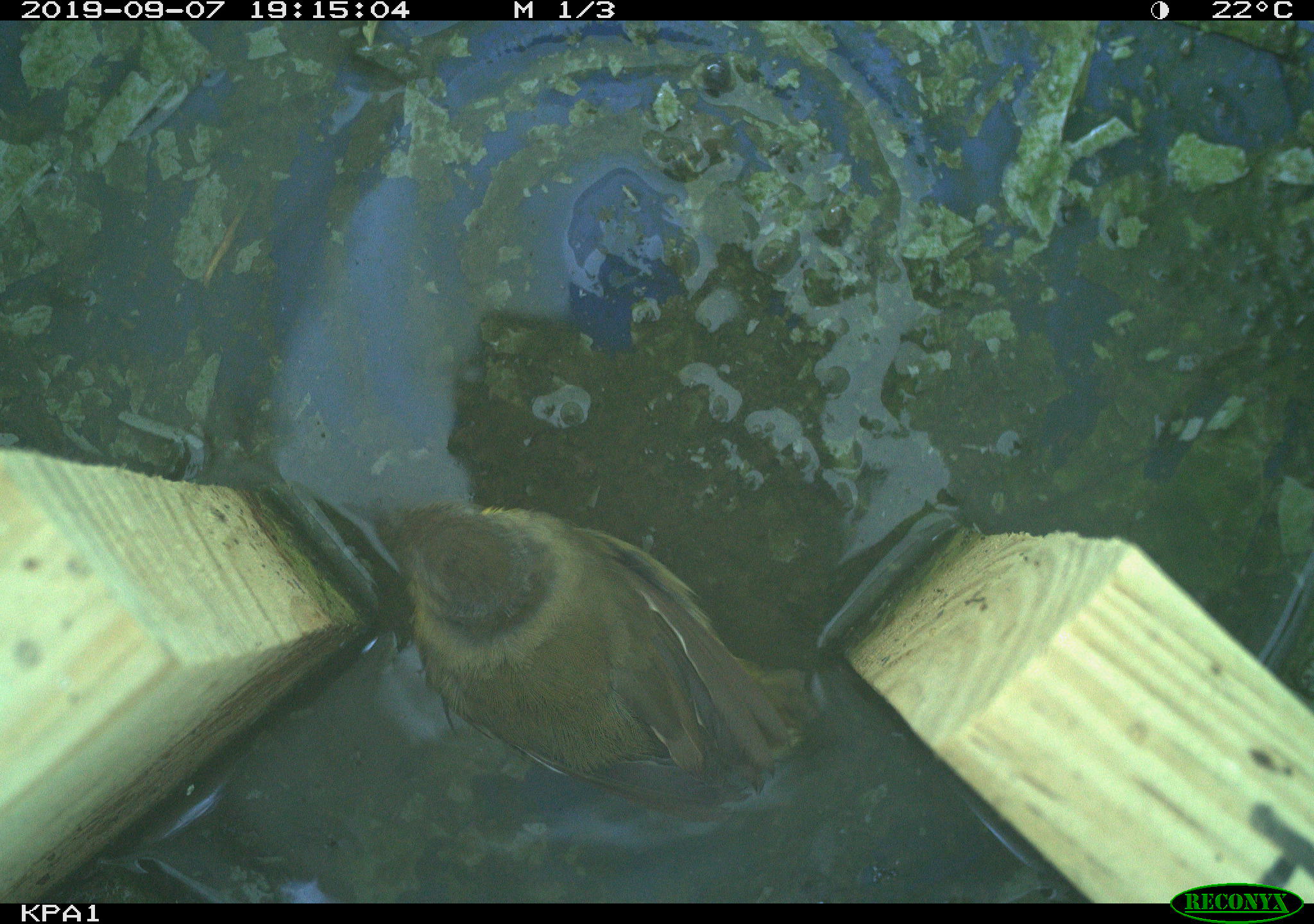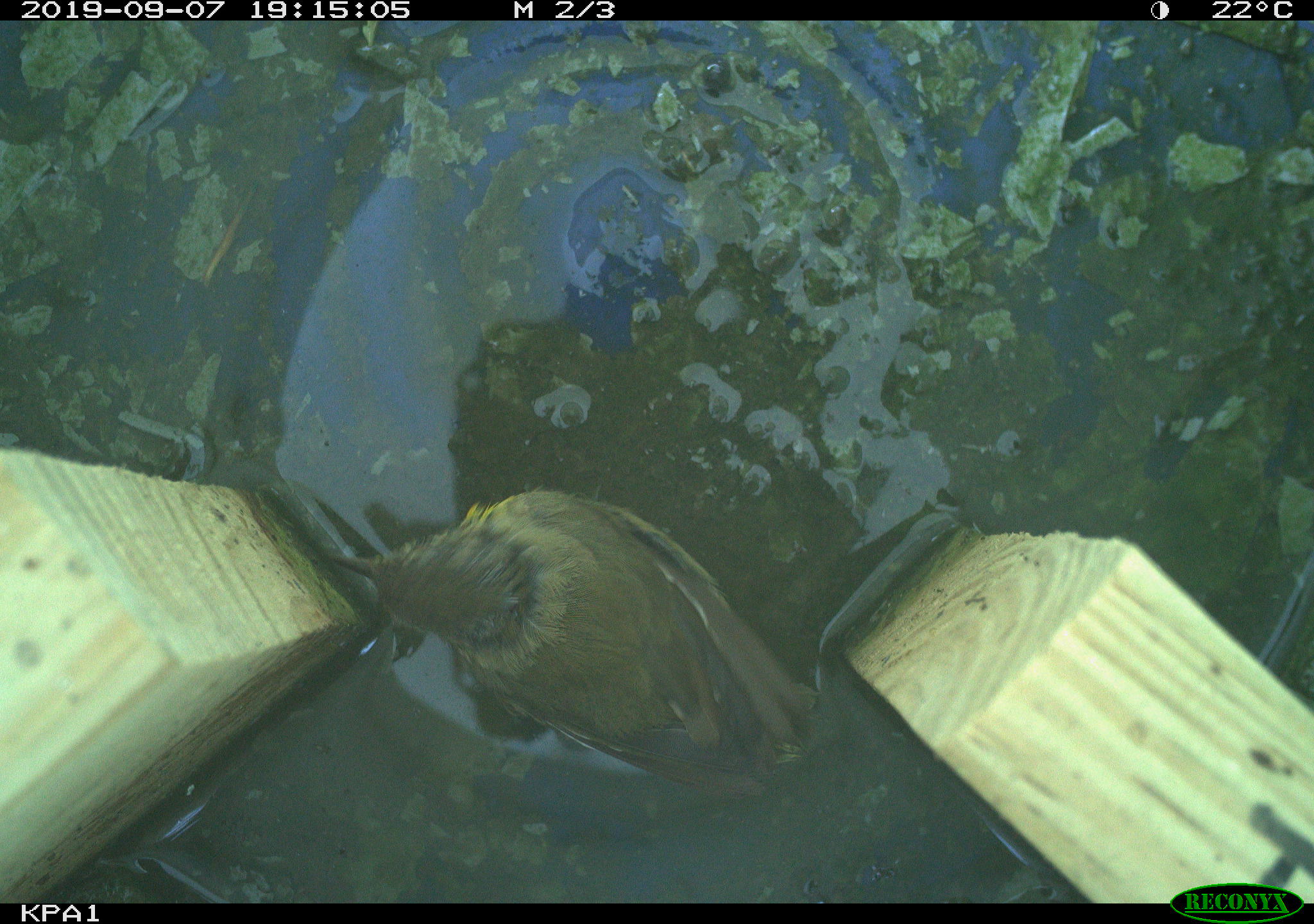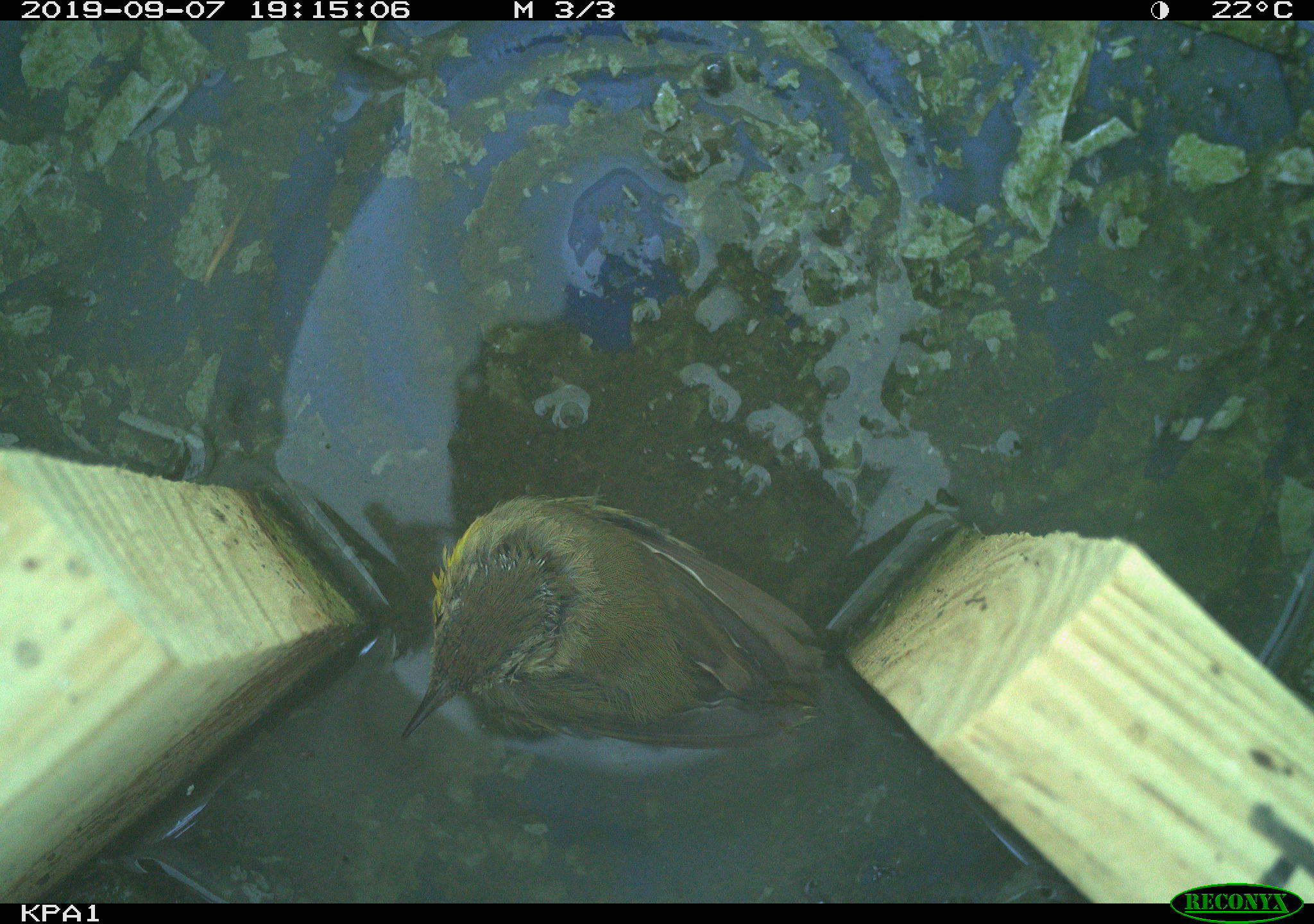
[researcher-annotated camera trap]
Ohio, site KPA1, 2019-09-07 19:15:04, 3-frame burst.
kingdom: Animalia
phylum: Chordata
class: Aves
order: Passeriformes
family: Parulidae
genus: Geothlypis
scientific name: Geothlypis trichas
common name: common yellowthroat